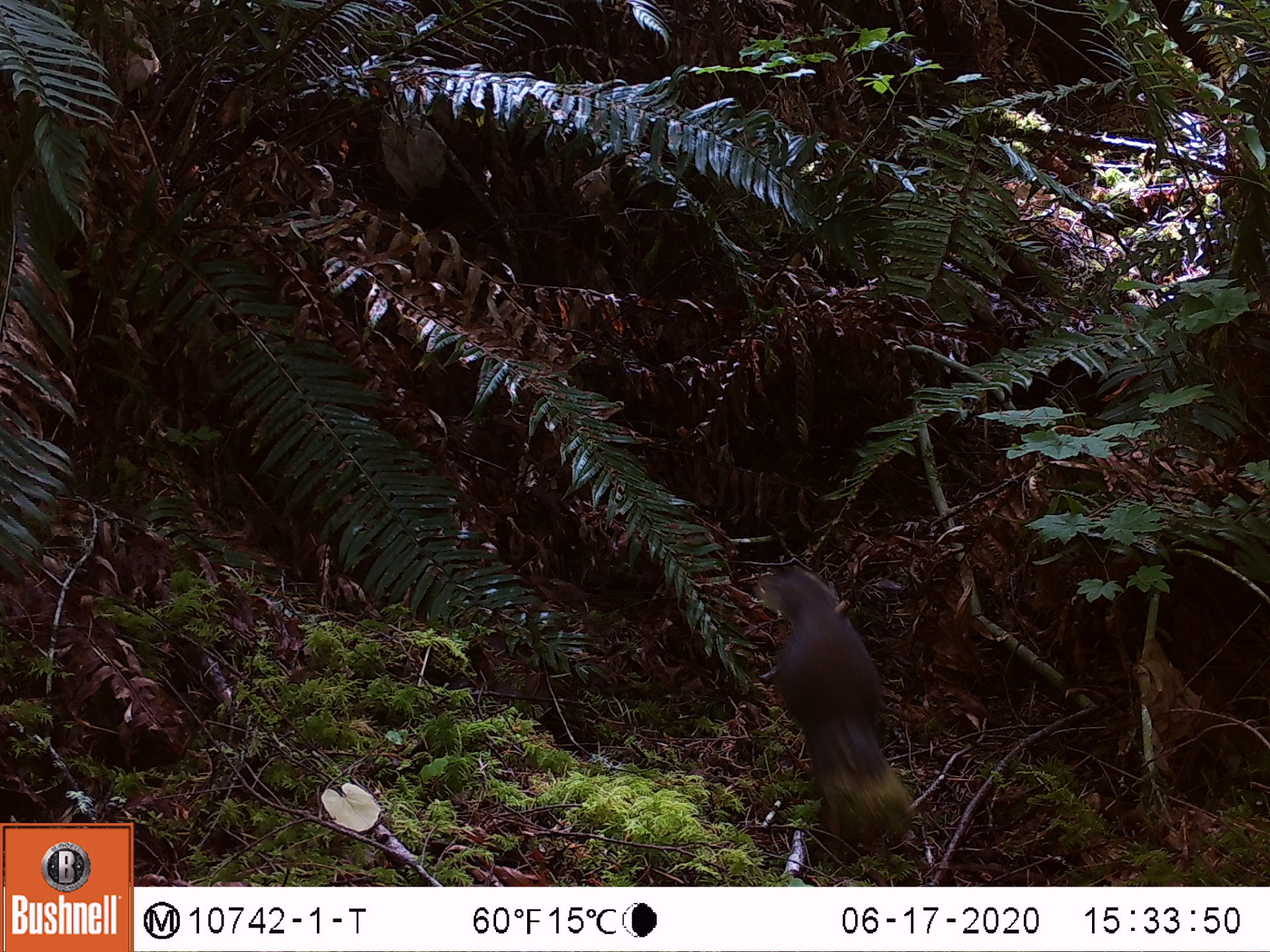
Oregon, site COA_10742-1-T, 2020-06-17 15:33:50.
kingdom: Animalia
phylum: Chordata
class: Mammalia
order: Rodentia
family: Sciuridae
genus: Tamiasciurus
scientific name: Tamiasciurus douglasii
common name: douglas squirrel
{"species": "douglas squirrel (Tamiasciurus douglasii)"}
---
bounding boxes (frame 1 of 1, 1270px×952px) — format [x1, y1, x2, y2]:
douglas squirrel: [754, 568, 921, 857]